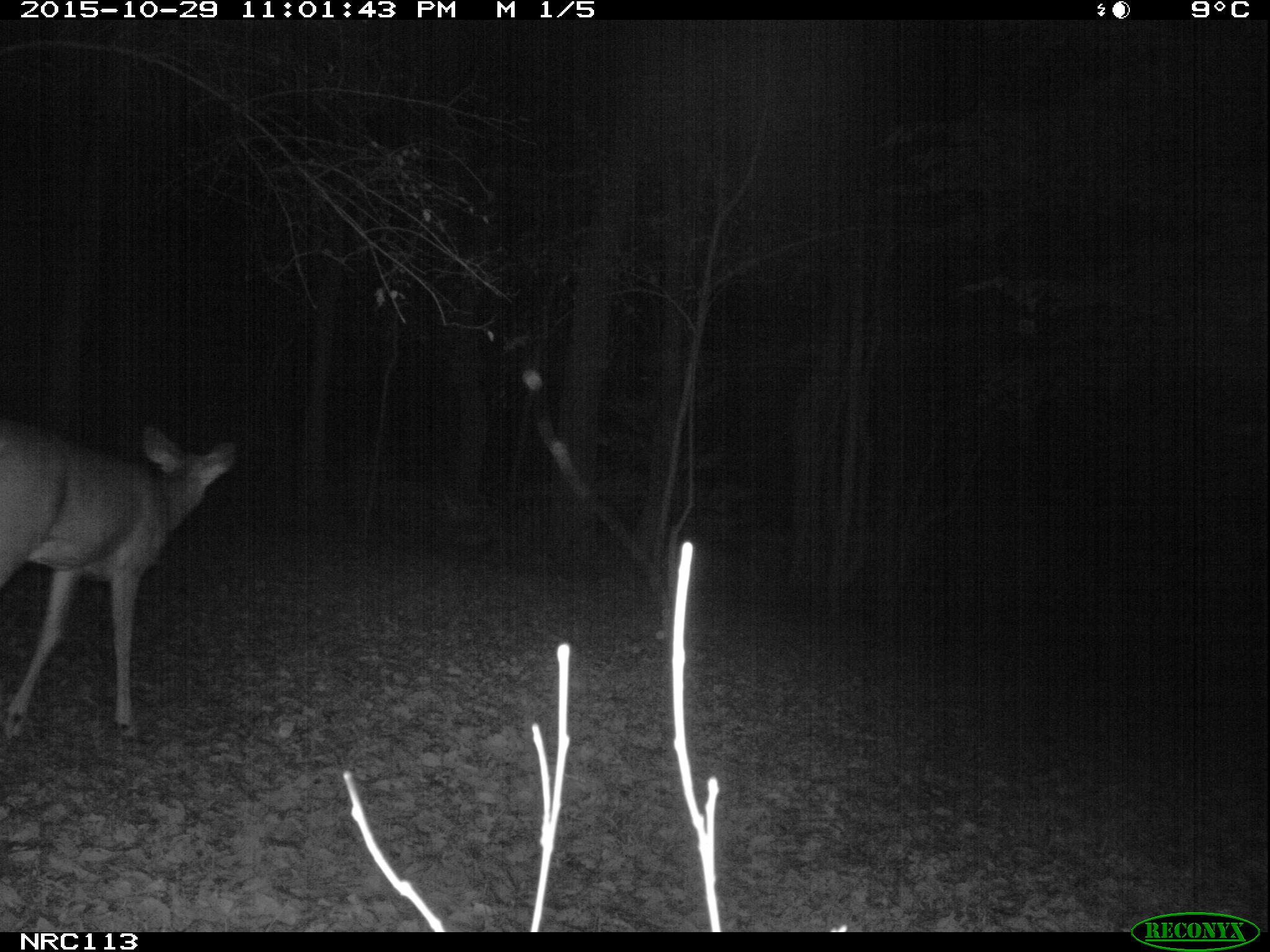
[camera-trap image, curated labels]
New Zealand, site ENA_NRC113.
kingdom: Animalia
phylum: Chordata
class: Mammalia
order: Artiodactyla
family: Cervidae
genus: Odocoileus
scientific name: Odocoileus virginianus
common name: white-tailed deer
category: white tailed deer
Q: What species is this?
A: White tailed deer (white-tailed deer) (Odocoileus virginianus).